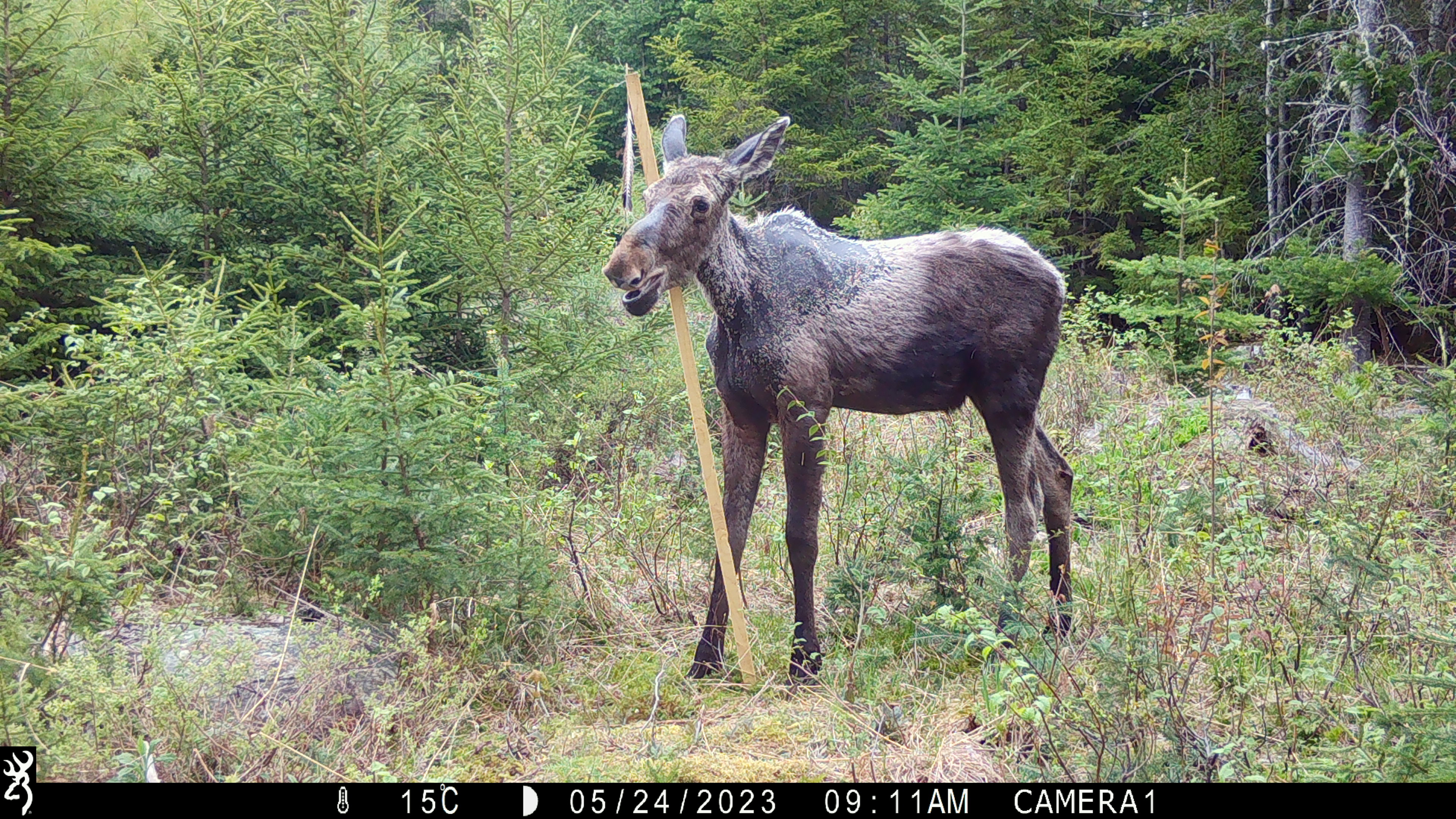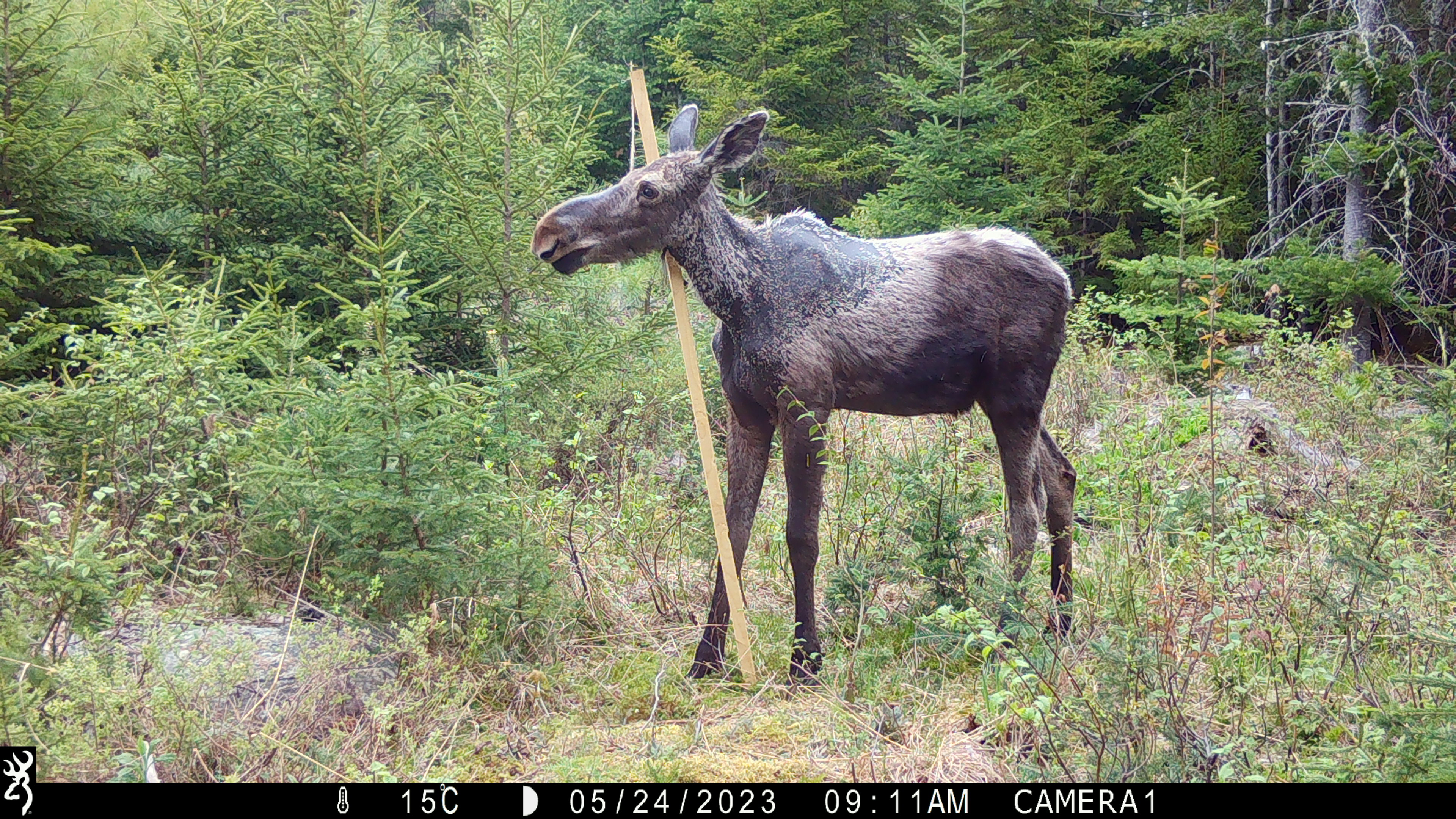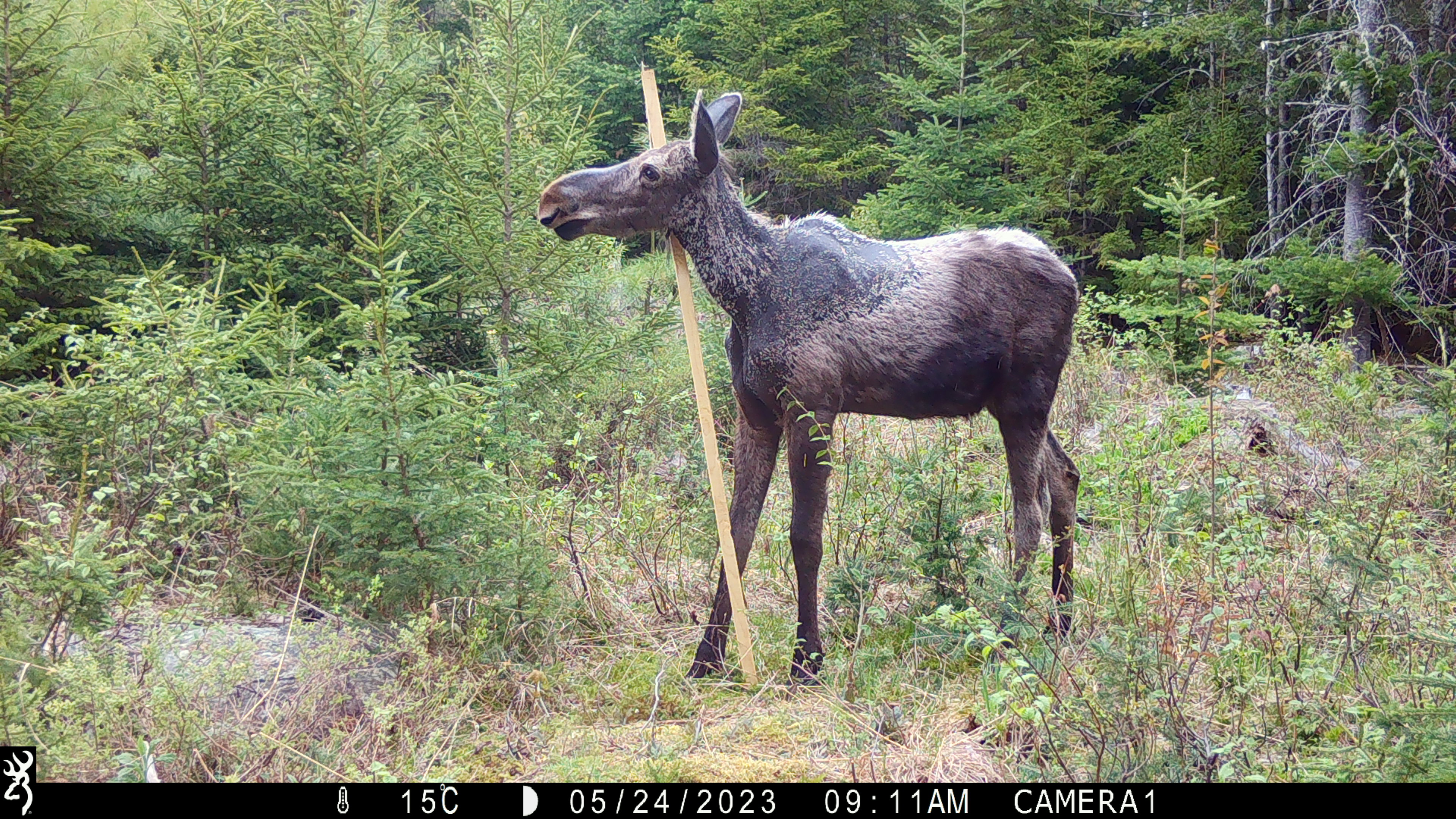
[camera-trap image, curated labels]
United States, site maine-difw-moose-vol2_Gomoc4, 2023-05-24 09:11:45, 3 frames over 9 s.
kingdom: Animalia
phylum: Chordata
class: Mammalia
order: Artiodactyla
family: Cervidae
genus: Alces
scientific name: Alces alces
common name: moose